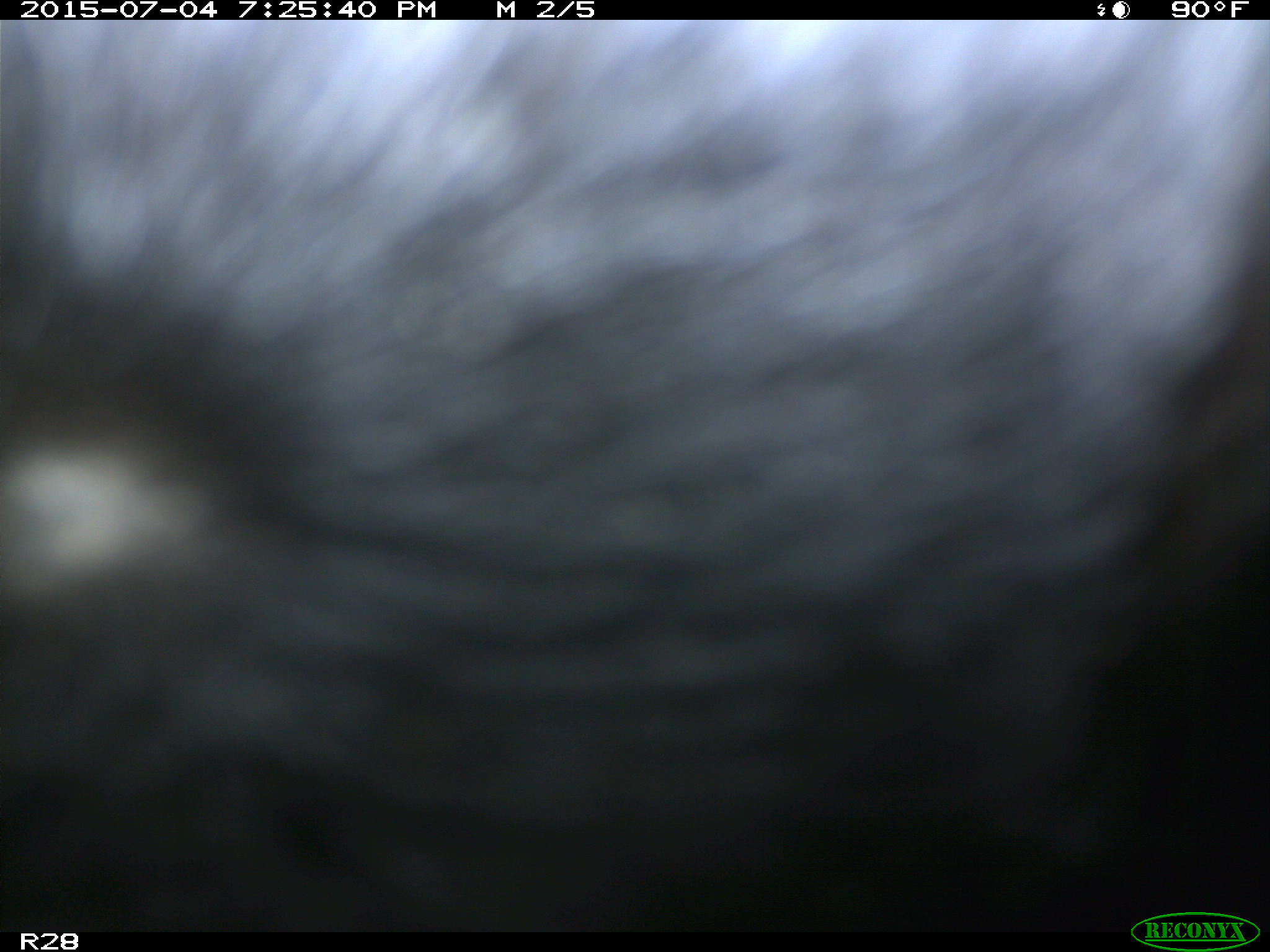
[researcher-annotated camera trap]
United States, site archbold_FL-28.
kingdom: Animalia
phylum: Chordata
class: Mammalia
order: Artiodactyla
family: Bovidae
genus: Bos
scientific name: Bos taurus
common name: domestic cow